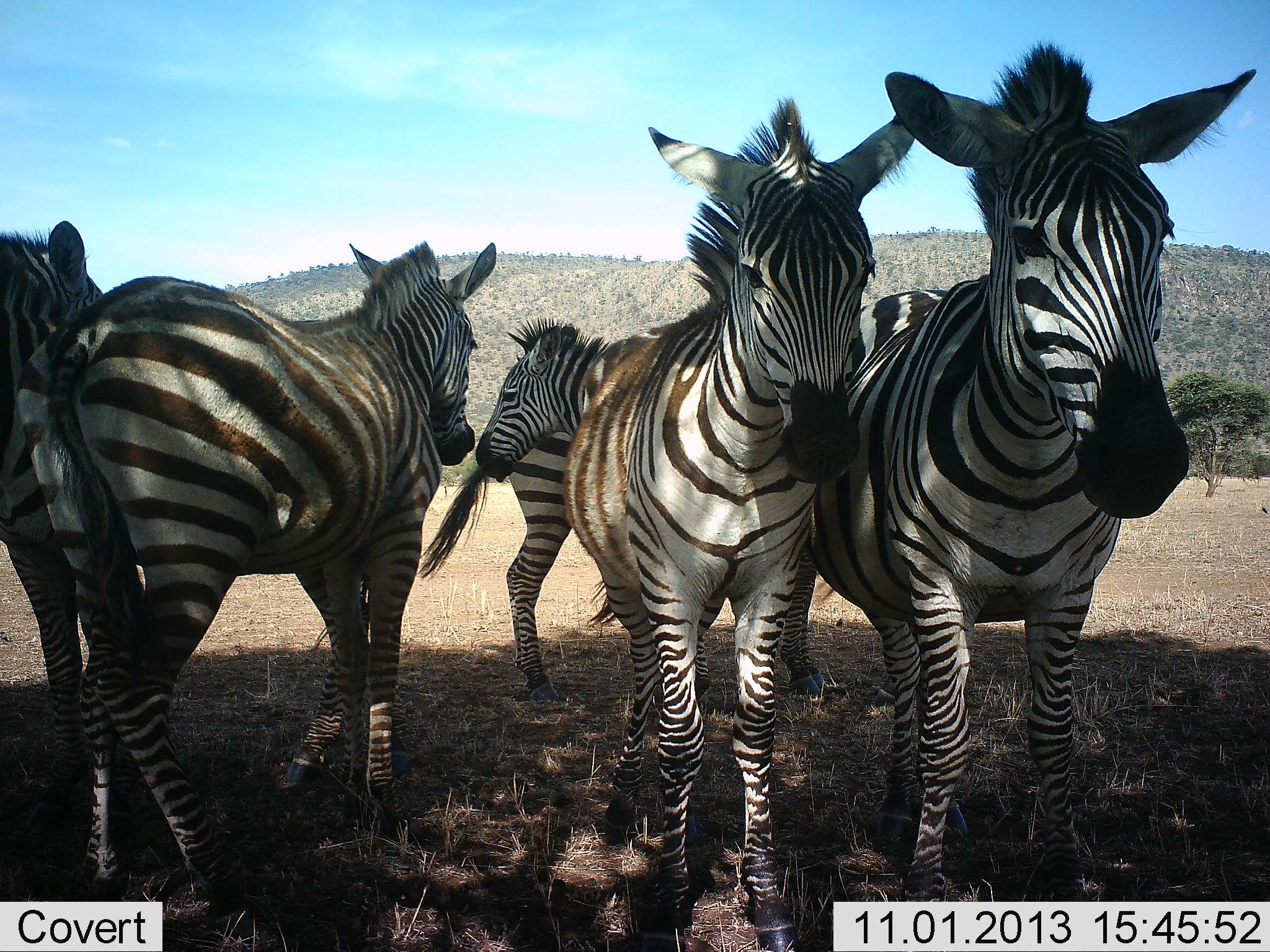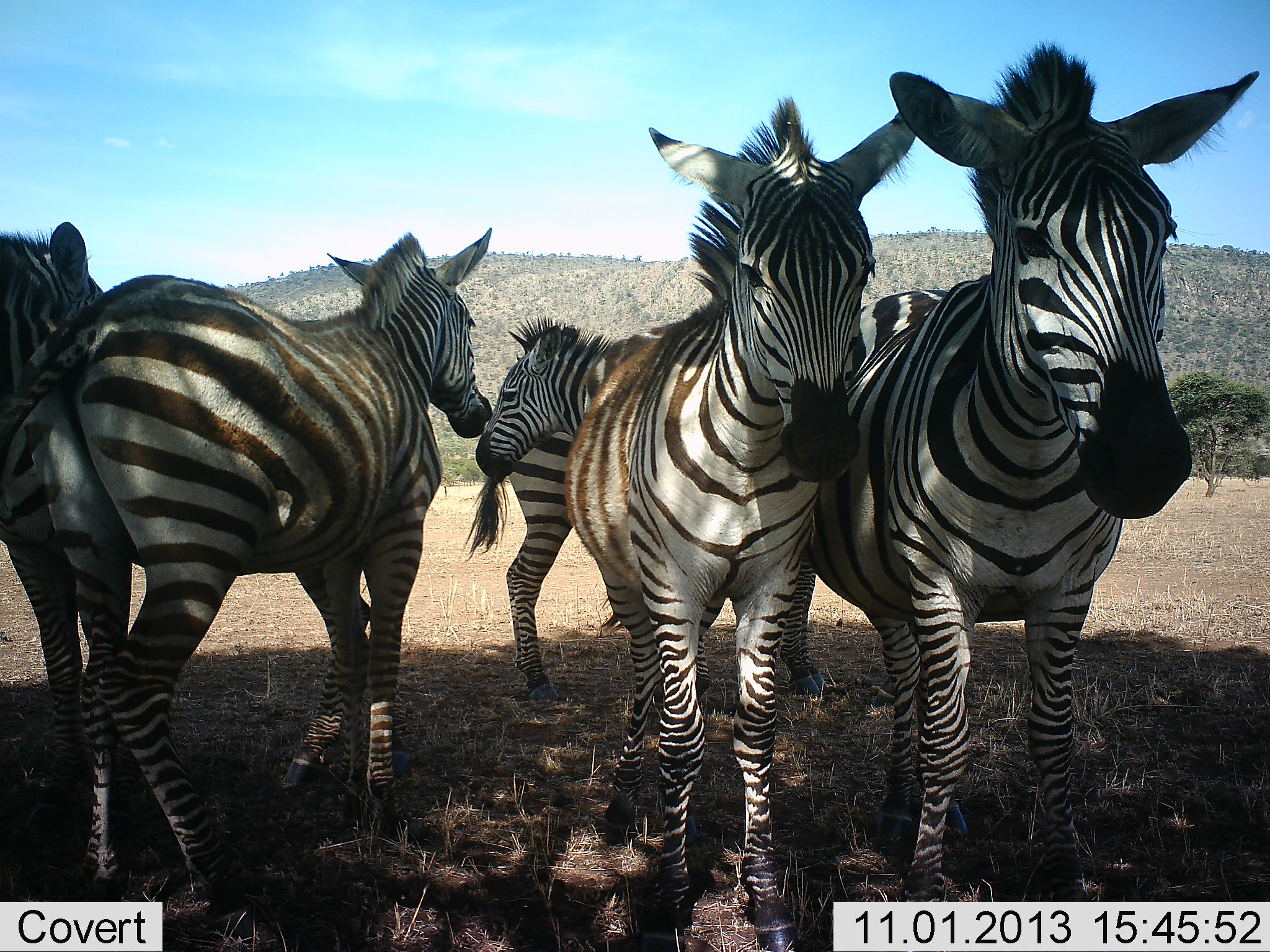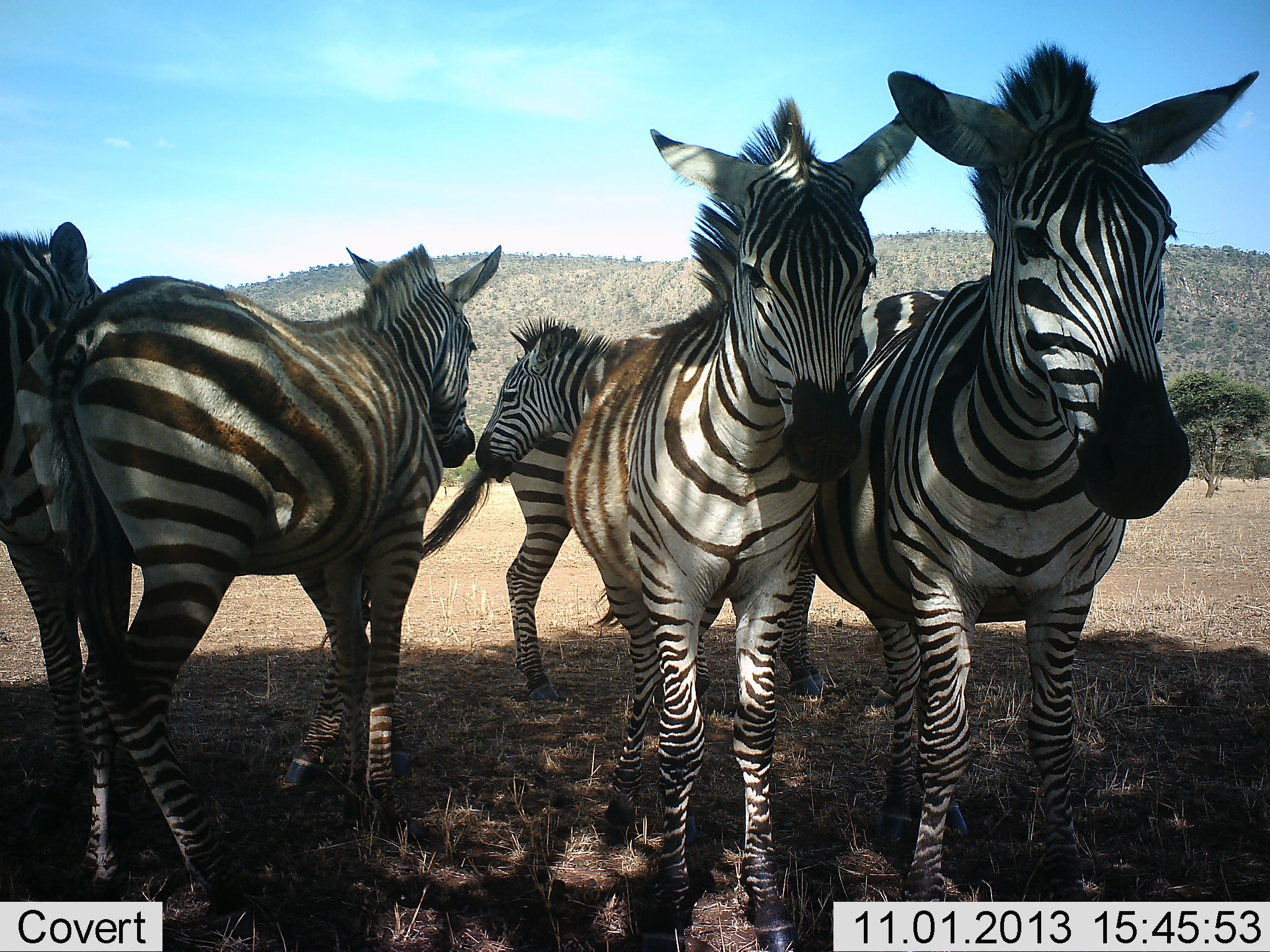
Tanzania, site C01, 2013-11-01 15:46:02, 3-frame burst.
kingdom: Animalia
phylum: Chordata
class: Mammalia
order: Perissodactyla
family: Equidae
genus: Equus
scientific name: Equus quagga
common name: plains zebra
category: zebra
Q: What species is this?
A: Zebra (plains zebra) (Equus quagga).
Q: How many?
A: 6.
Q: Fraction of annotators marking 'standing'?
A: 90%.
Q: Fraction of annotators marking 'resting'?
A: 20%.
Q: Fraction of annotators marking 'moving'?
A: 0%.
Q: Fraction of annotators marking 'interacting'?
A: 10%.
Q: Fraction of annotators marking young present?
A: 30%.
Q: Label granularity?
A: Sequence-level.